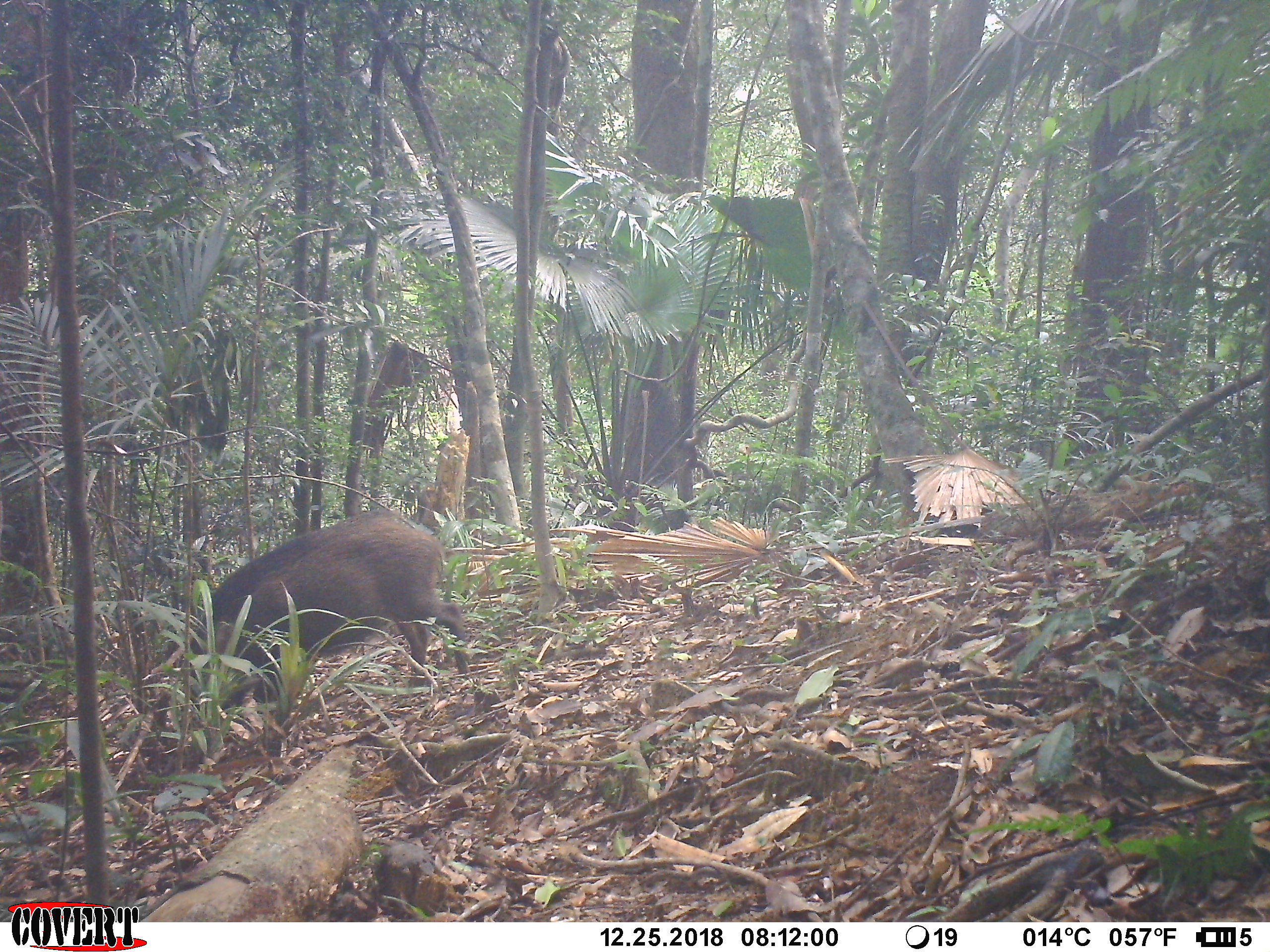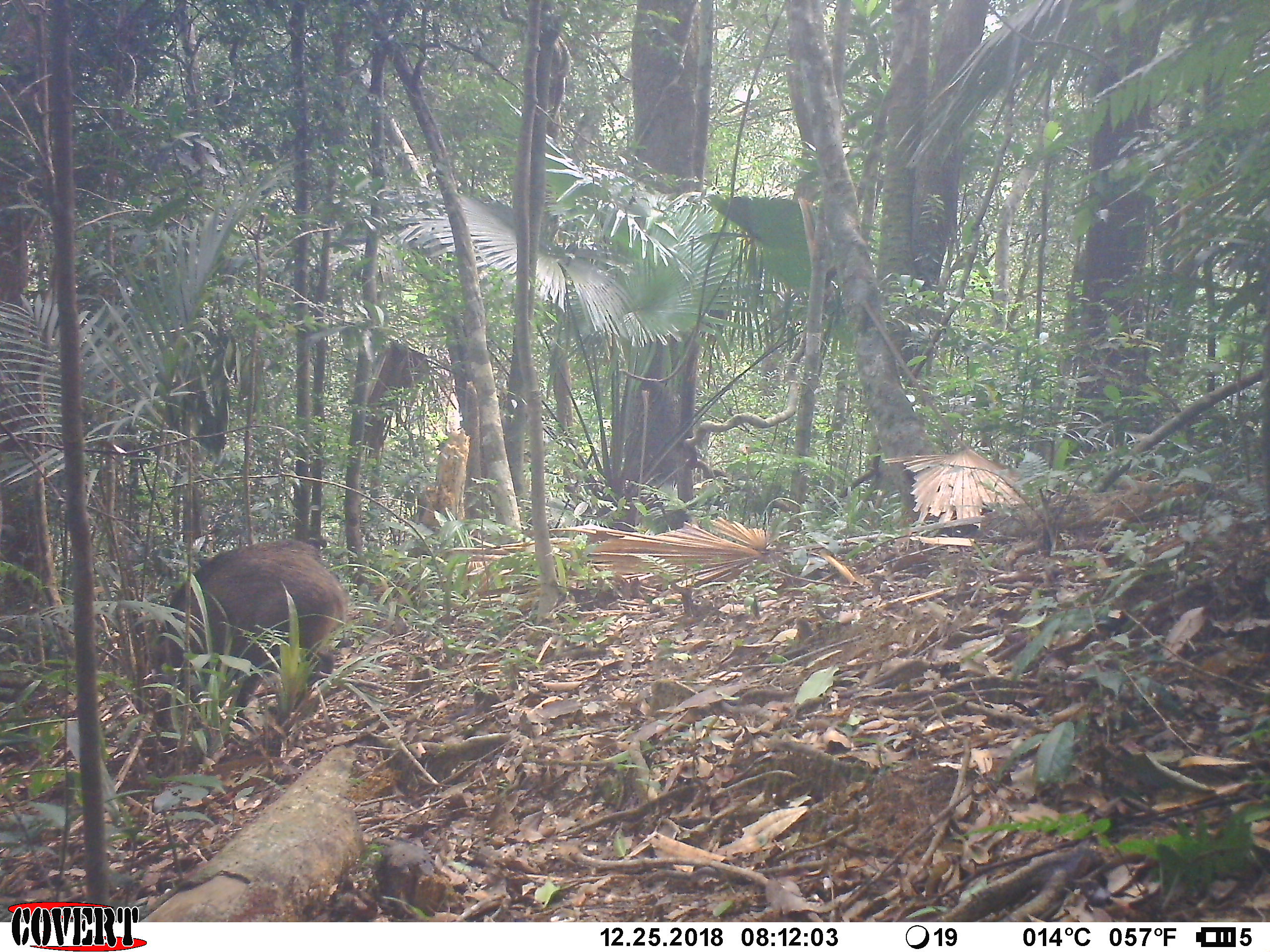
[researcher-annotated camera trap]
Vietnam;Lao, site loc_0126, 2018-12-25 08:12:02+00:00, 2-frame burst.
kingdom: Animalia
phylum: Chordata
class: Mammalia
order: Artiodactyla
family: Suidae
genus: Sus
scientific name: Sus scrofa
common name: eurasian wild pig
Eurasian wild pig (Sus scrofa). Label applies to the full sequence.